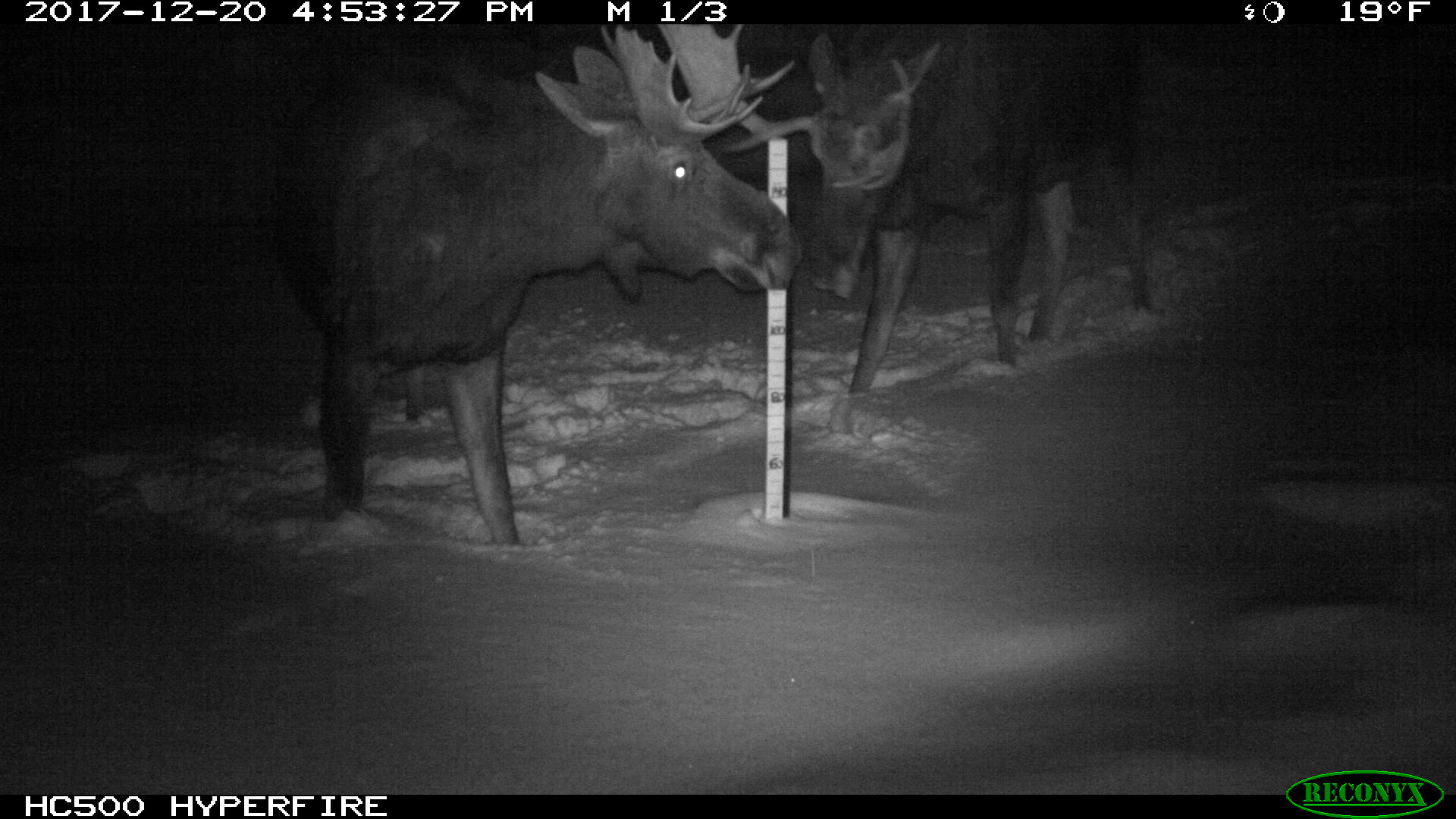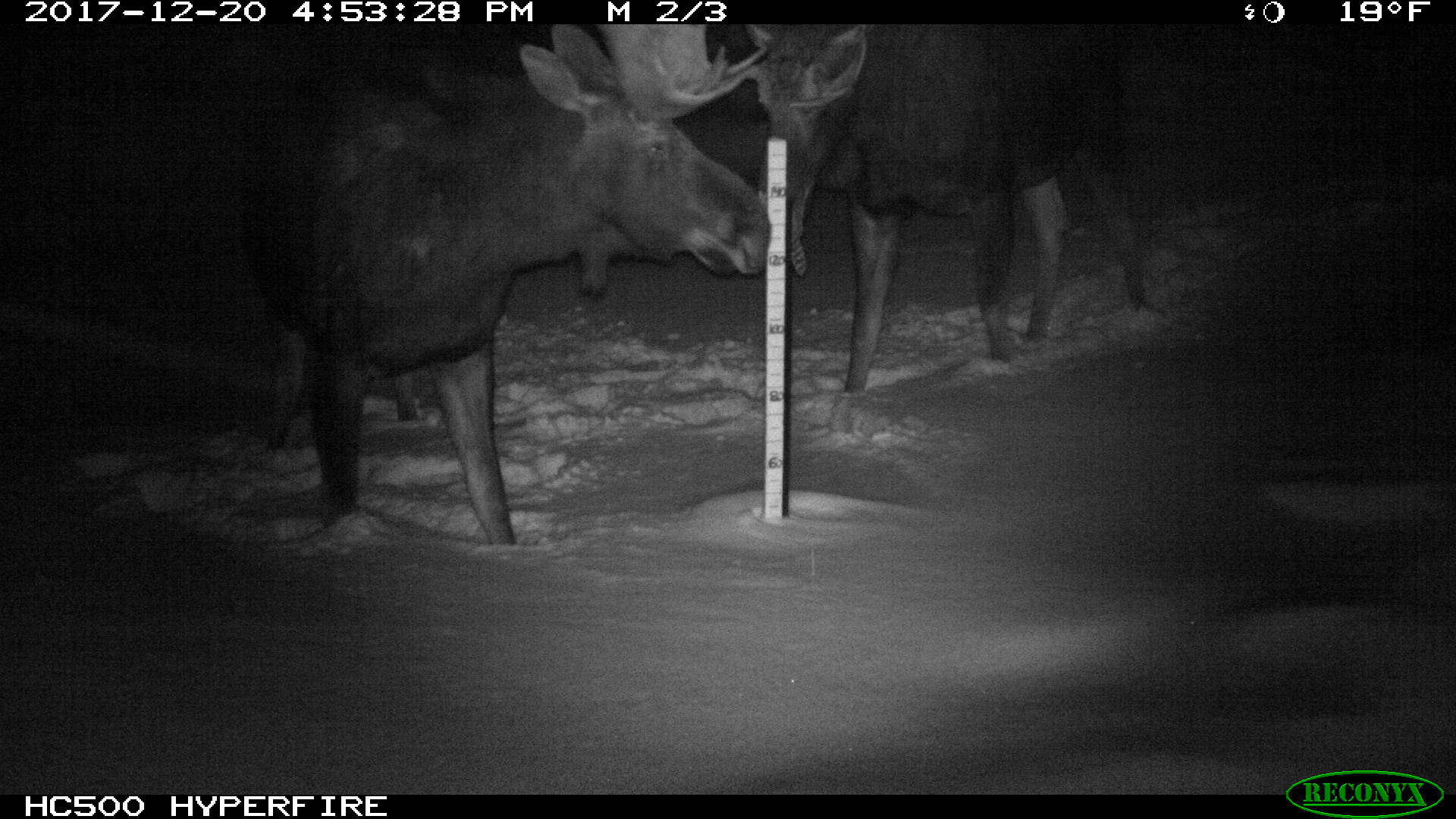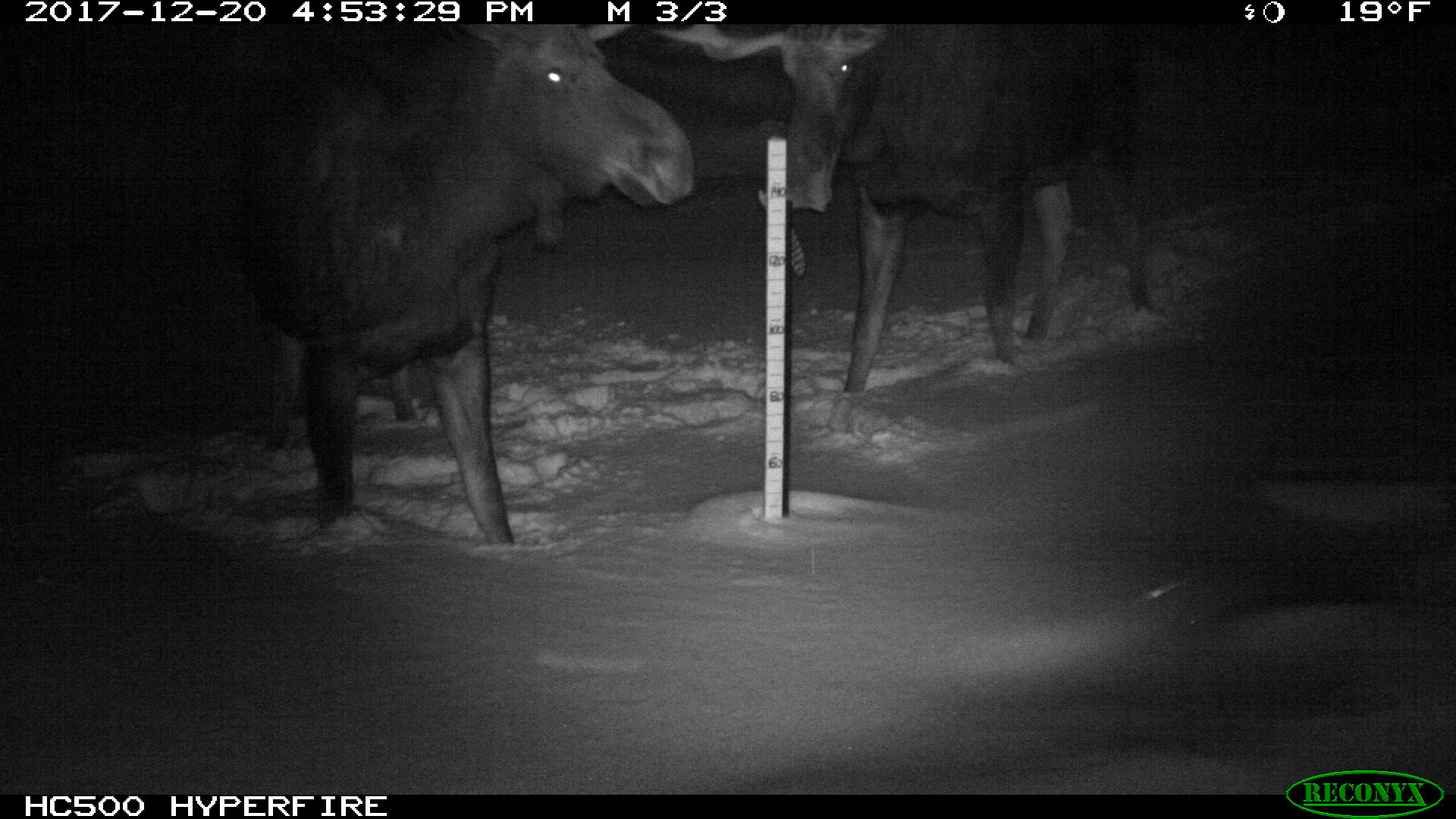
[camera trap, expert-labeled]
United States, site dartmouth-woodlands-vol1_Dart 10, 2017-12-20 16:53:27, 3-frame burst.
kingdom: Animalia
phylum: Chordata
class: Mammalia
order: Artiodactyla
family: Cervidae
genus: Alces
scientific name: Alces alces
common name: moose